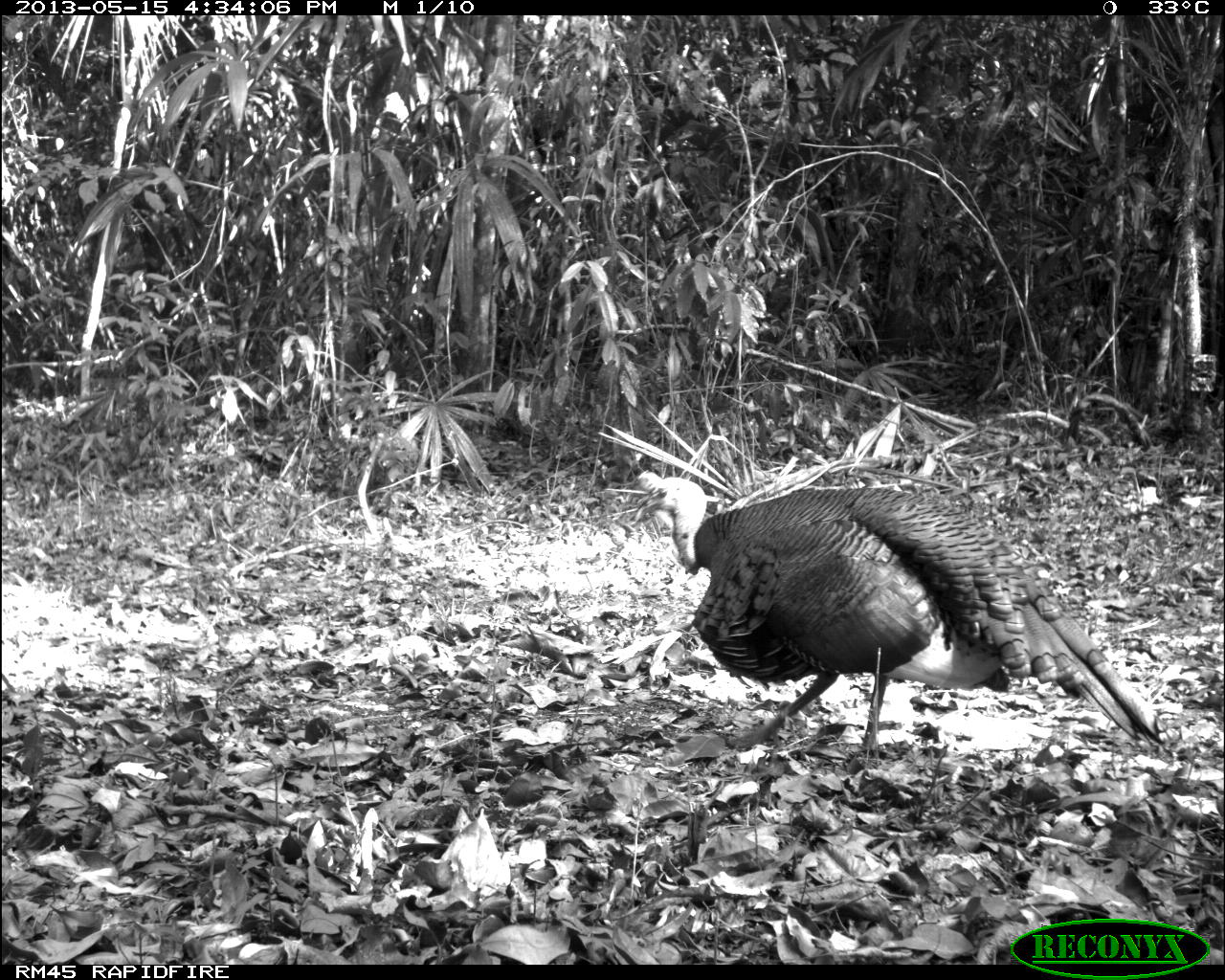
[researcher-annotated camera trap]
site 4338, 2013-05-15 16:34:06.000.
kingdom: Animalia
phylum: Chordata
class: Aves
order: Galliformes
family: Phasianidae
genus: Meleagris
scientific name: Meleagris ocellata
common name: ocellated turkey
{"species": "Meleagris ocellata (ocellated turkey)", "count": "1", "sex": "male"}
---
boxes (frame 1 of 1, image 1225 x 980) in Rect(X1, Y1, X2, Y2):
meleagris ocellata: Rect(631, 468, 1181, 774)